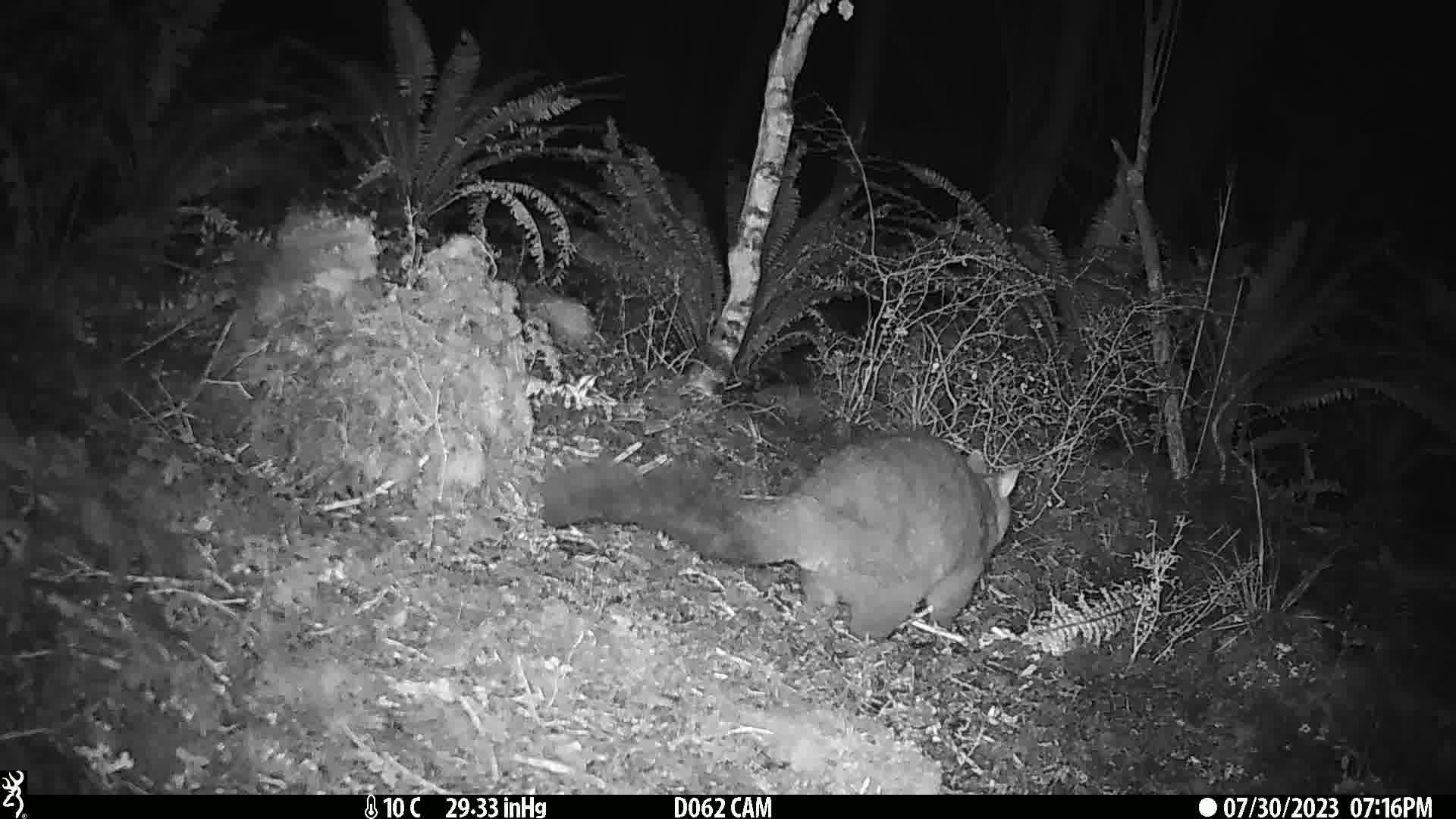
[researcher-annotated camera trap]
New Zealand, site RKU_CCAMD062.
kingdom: Animalia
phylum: Chordata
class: Mammalia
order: Diprotodontia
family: Phalangeridae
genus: Trichosurus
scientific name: Trichosurus vulpecula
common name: common brushtail possum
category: possum